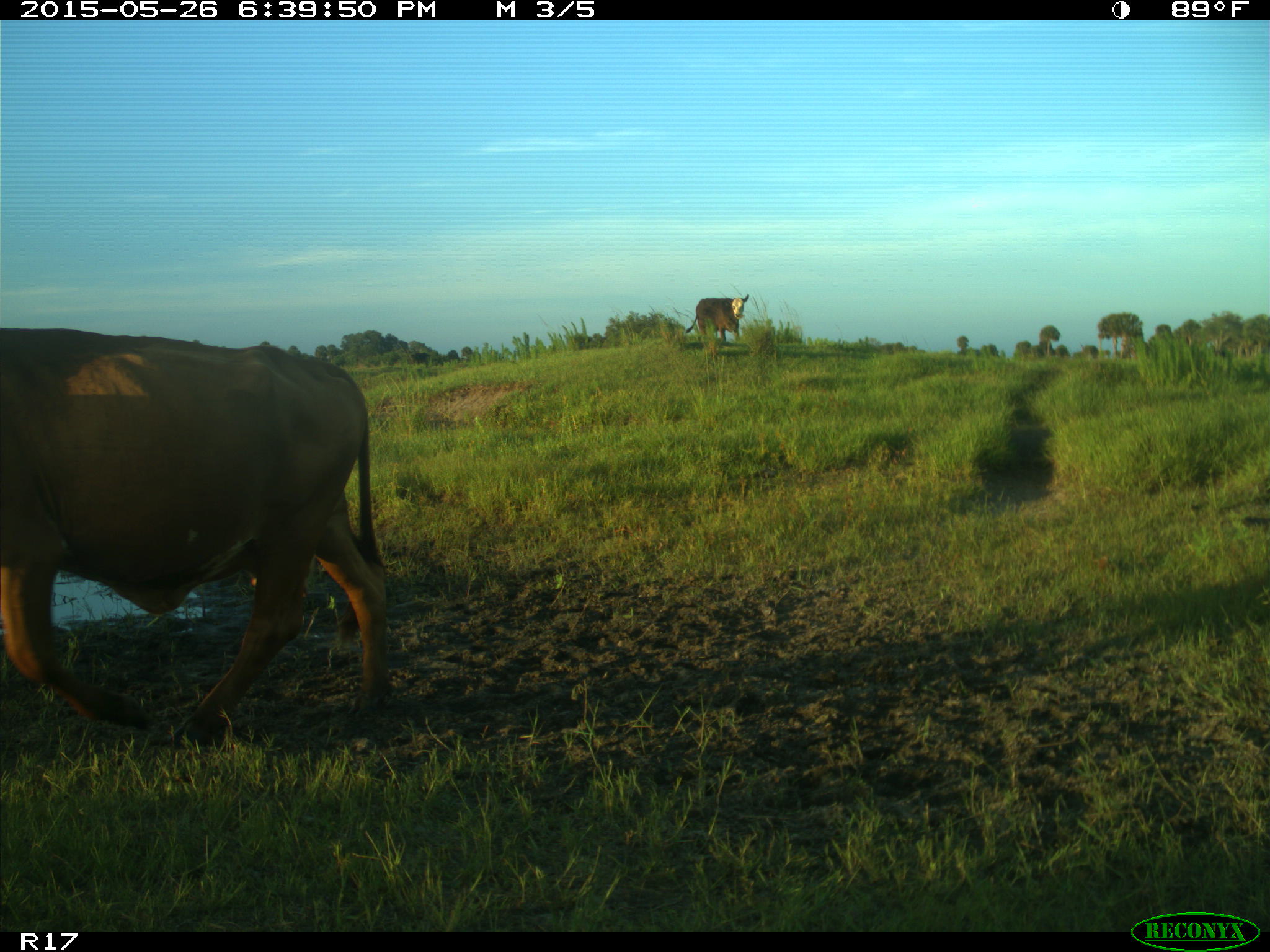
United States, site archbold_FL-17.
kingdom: Animalia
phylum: Chordata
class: Mammalia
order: Artiodactyla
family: Bovidae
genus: Bos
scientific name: Bos taurus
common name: domestic cow